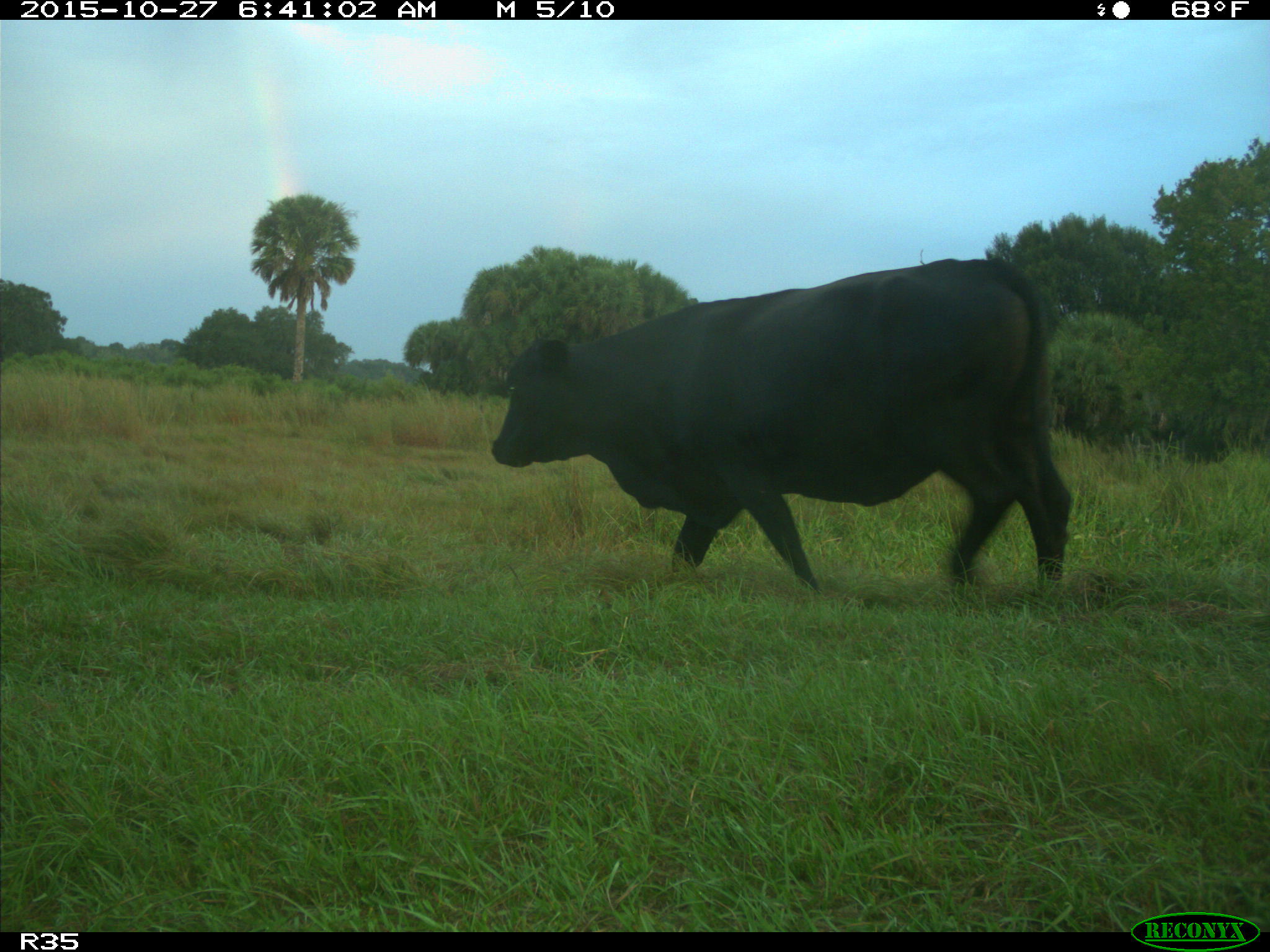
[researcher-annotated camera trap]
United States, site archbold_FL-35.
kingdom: Animalia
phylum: Chordata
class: Mammalia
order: Artiodactyla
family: Bovidae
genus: Bos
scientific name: Bos taurus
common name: domestic cow